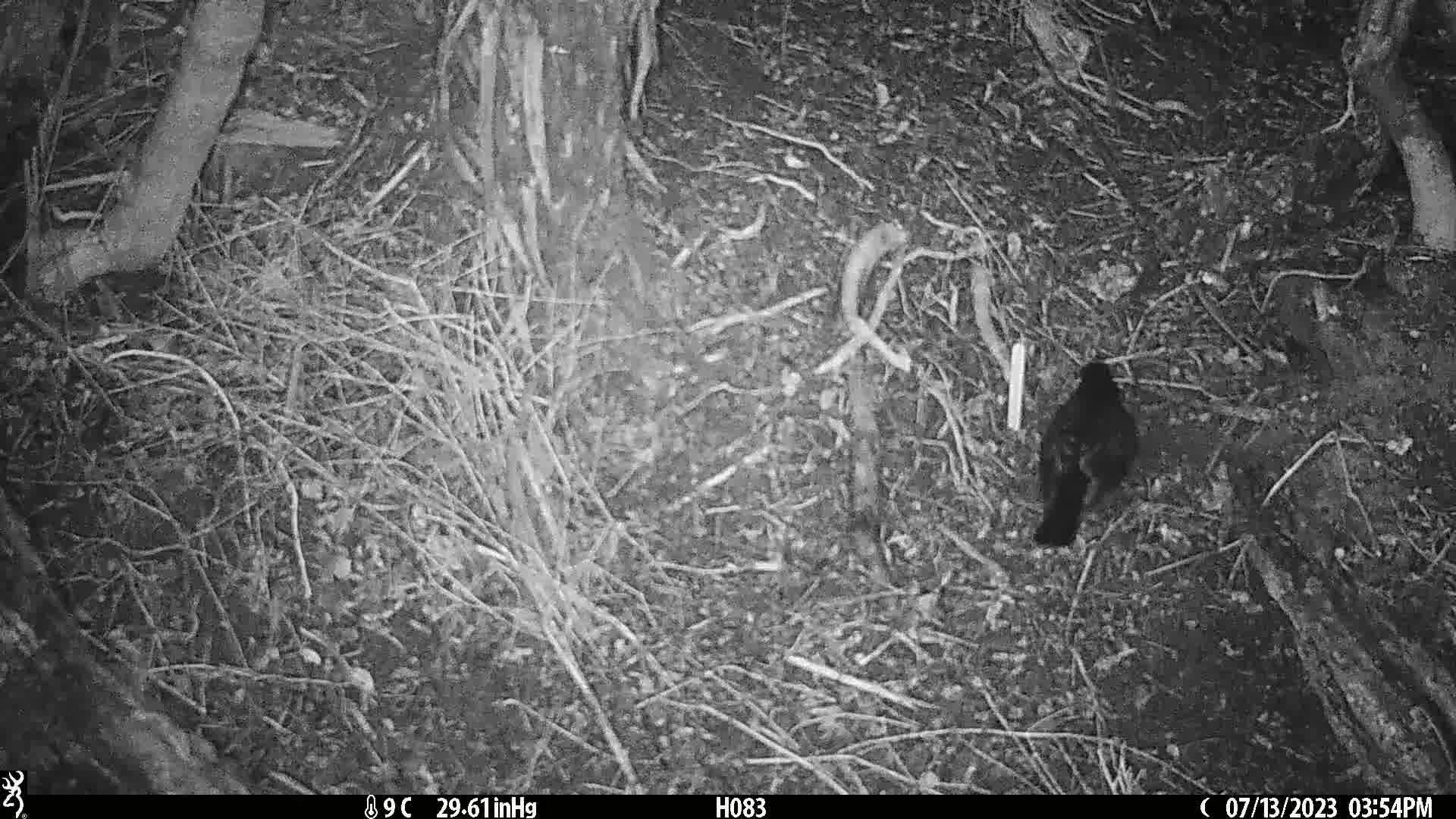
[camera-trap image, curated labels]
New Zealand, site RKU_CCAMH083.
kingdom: Animalia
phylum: Chordata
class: Aves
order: Passeriformes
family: Turdidae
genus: Turdus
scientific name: Turdus merula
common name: eurasian blackbird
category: blackbird